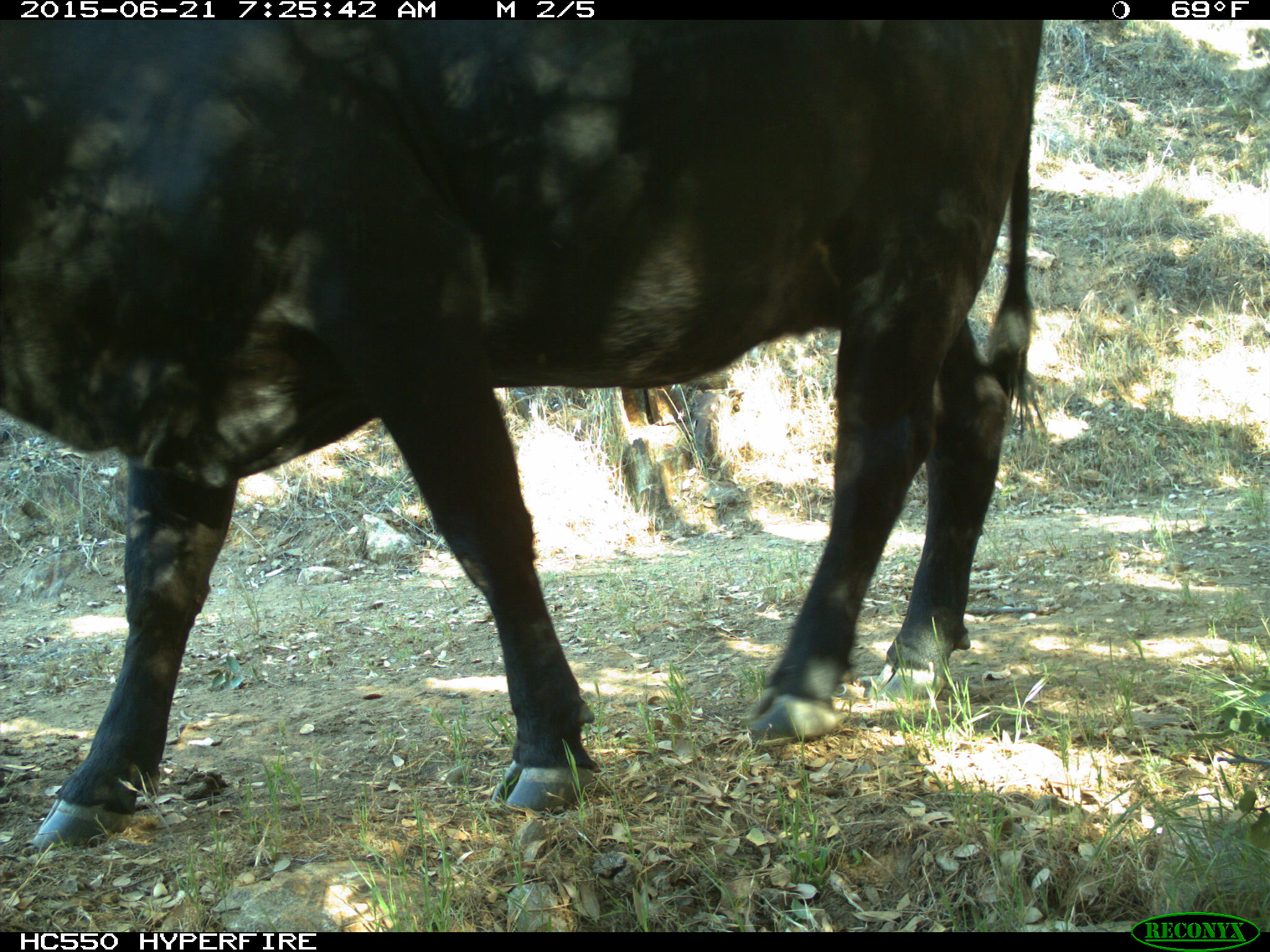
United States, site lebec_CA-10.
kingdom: Animalia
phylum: Chordata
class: Mammalia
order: Artiodactyla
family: Bovidae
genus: Bos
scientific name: Bos taurus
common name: domestic cow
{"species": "Bos taurus (domestic cow)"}